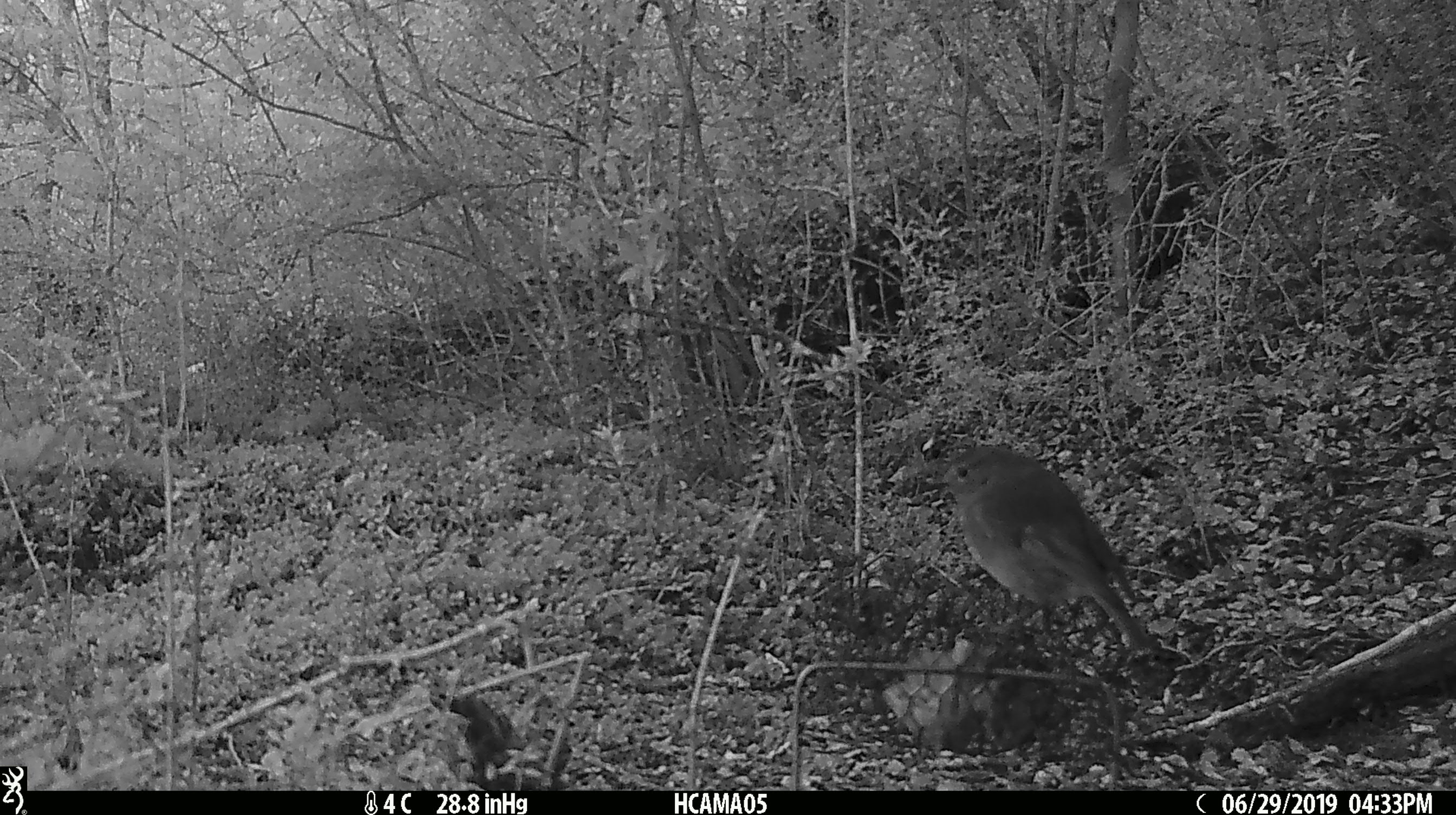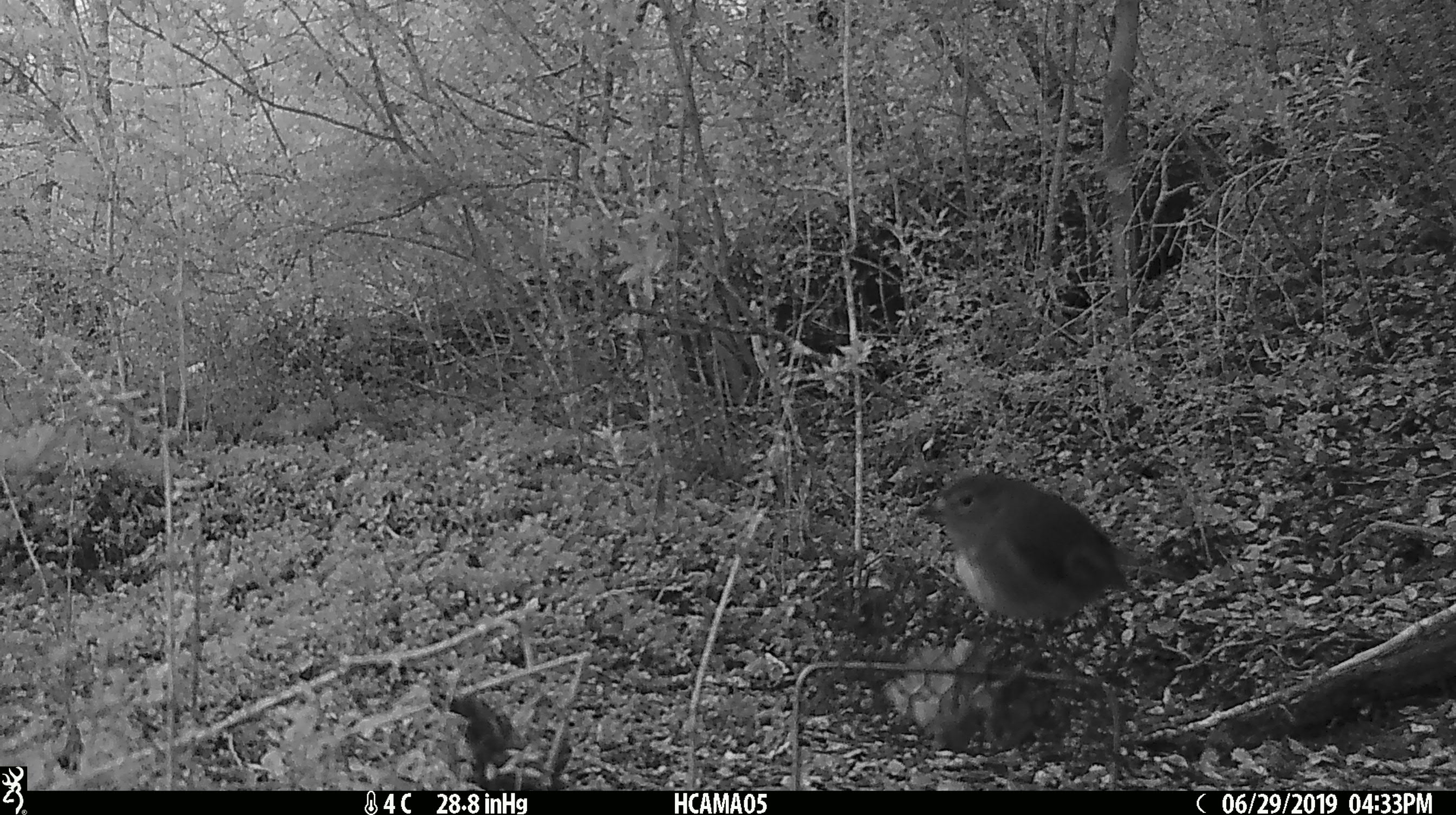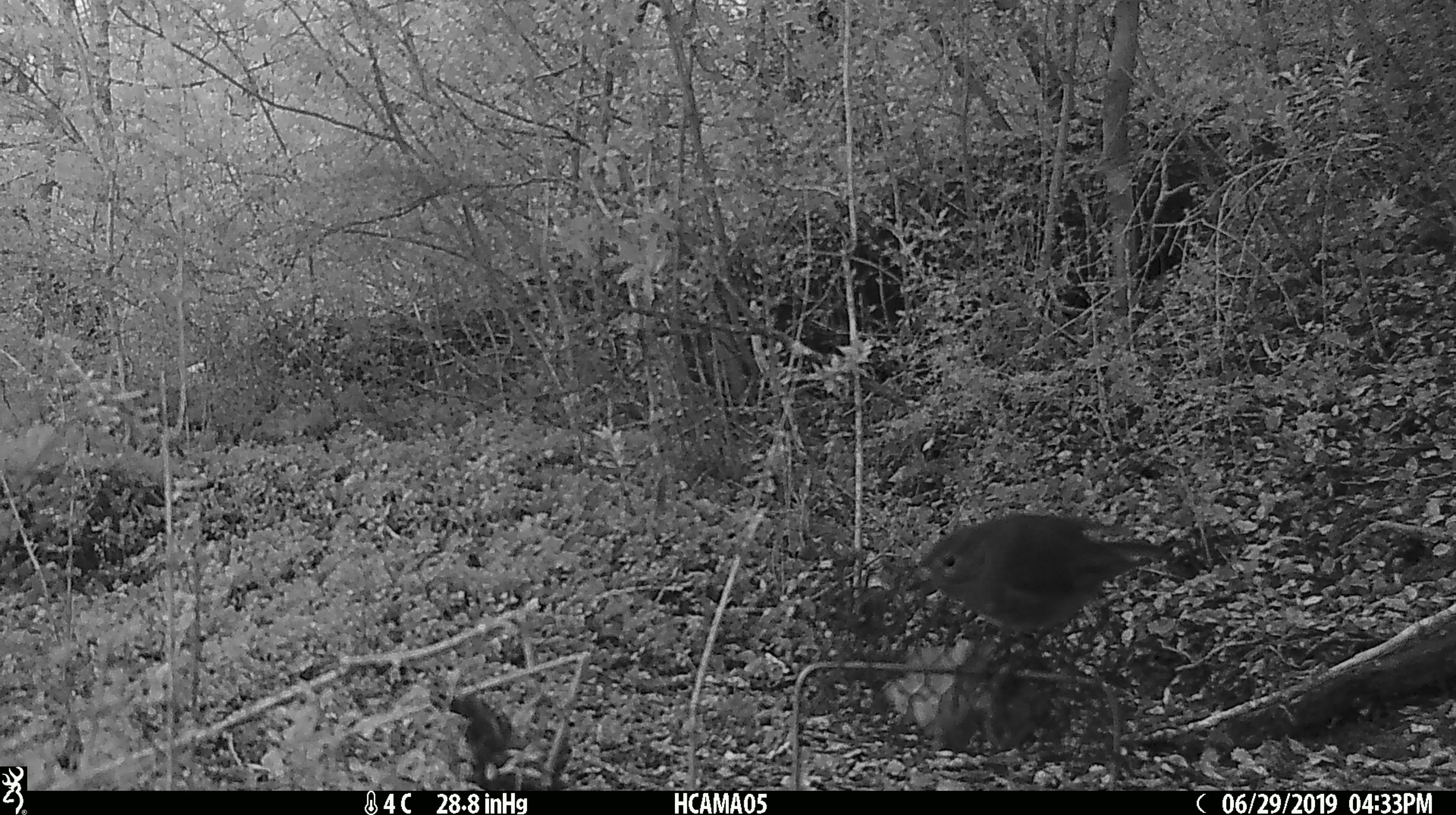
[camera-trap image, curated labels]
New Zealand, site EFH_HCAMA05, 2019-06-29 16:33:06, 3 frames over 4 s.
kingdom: Animalia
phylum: Chordata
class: Aves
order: Passeriformes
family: Petroicidae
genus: Petroica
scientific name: Petroica australis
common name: new zealand robin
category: robin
Robin (new zealand robin) (Petroica australis).